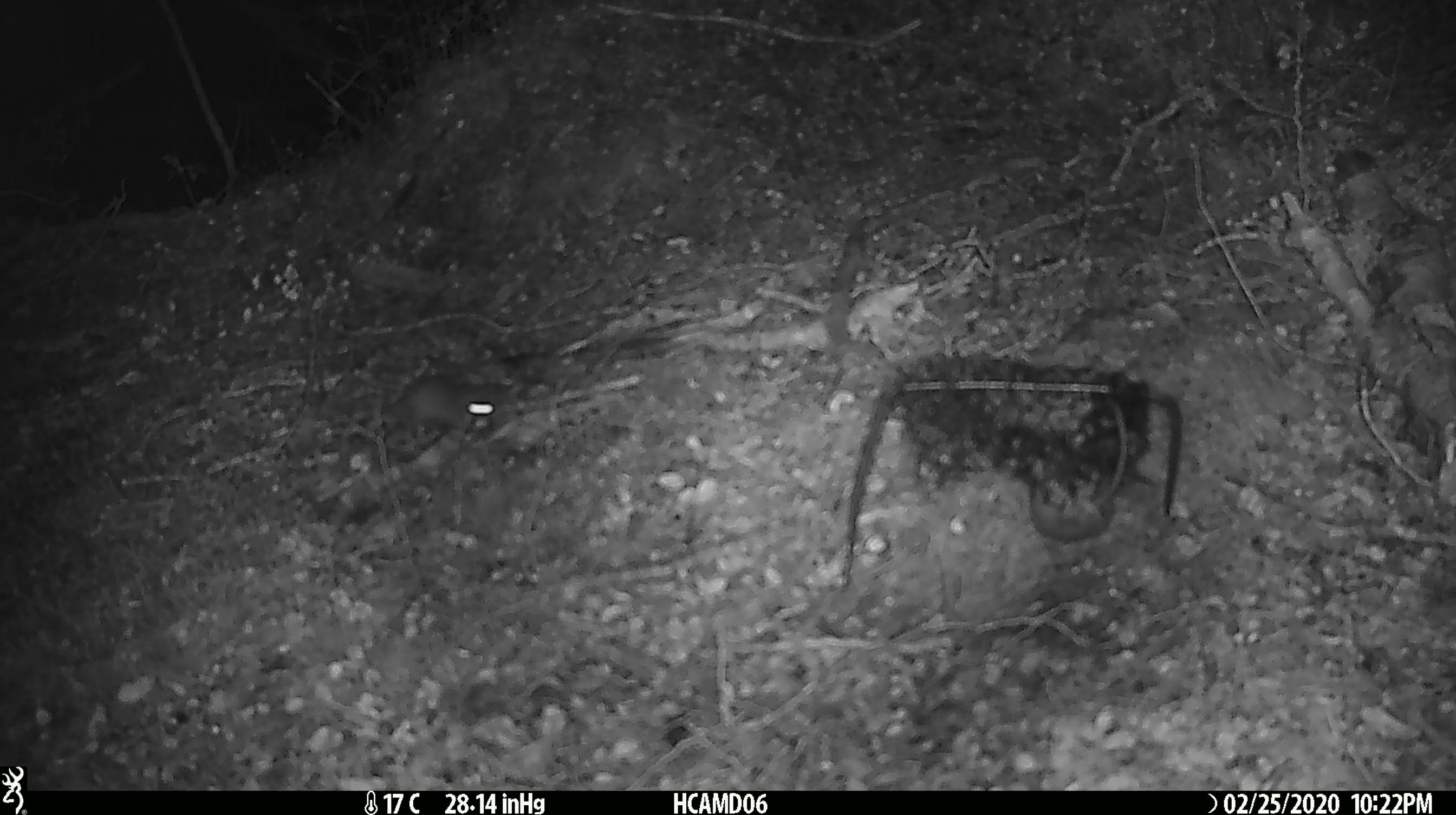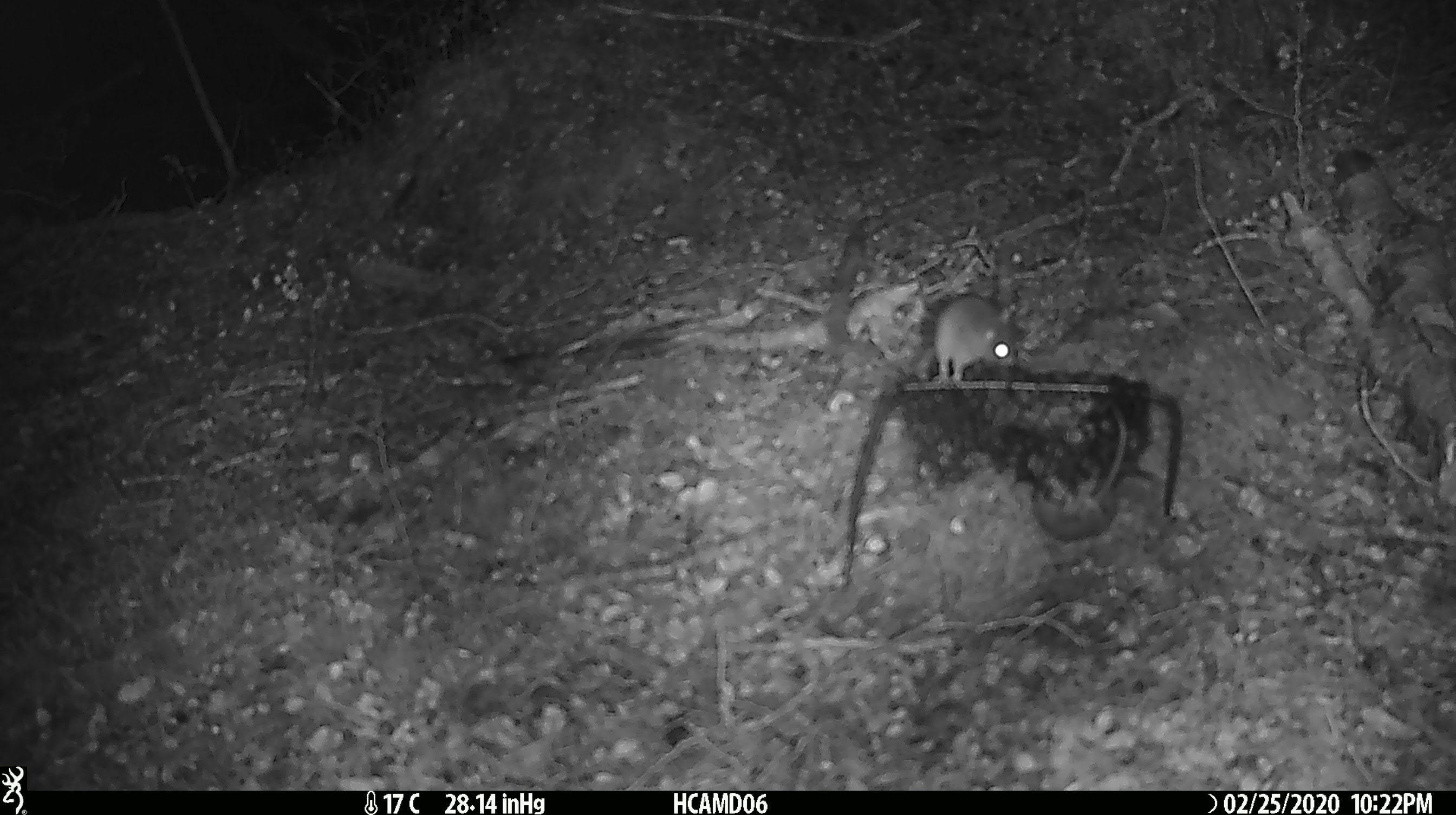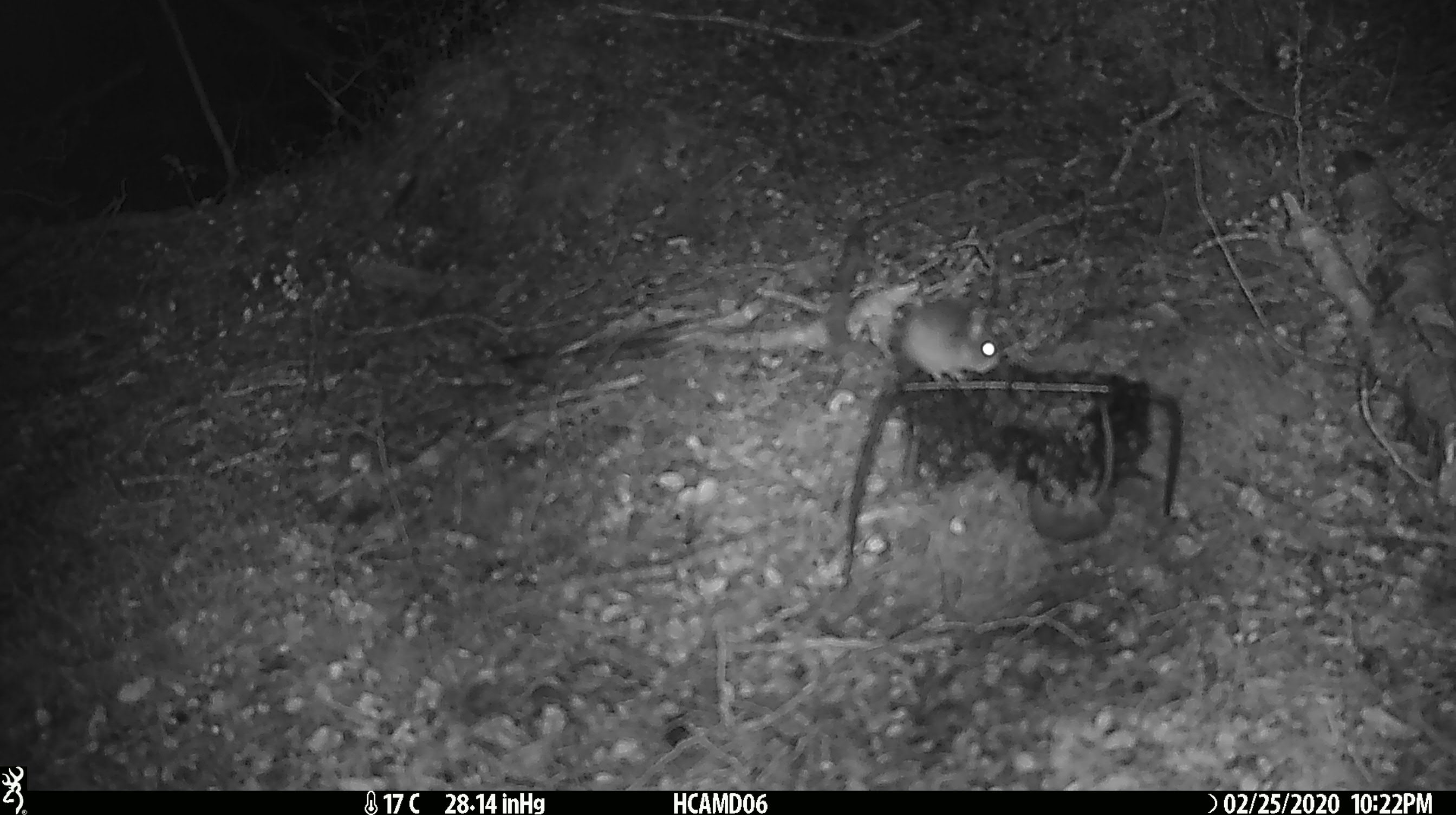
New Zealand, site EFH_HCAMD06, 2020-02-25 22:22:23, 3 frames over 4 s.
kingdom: Animalia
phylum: Chordata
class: Mammalia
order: Rodentia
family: Muridae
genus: Mus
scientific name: Mus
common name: mouse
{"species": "mouse (Mus)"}